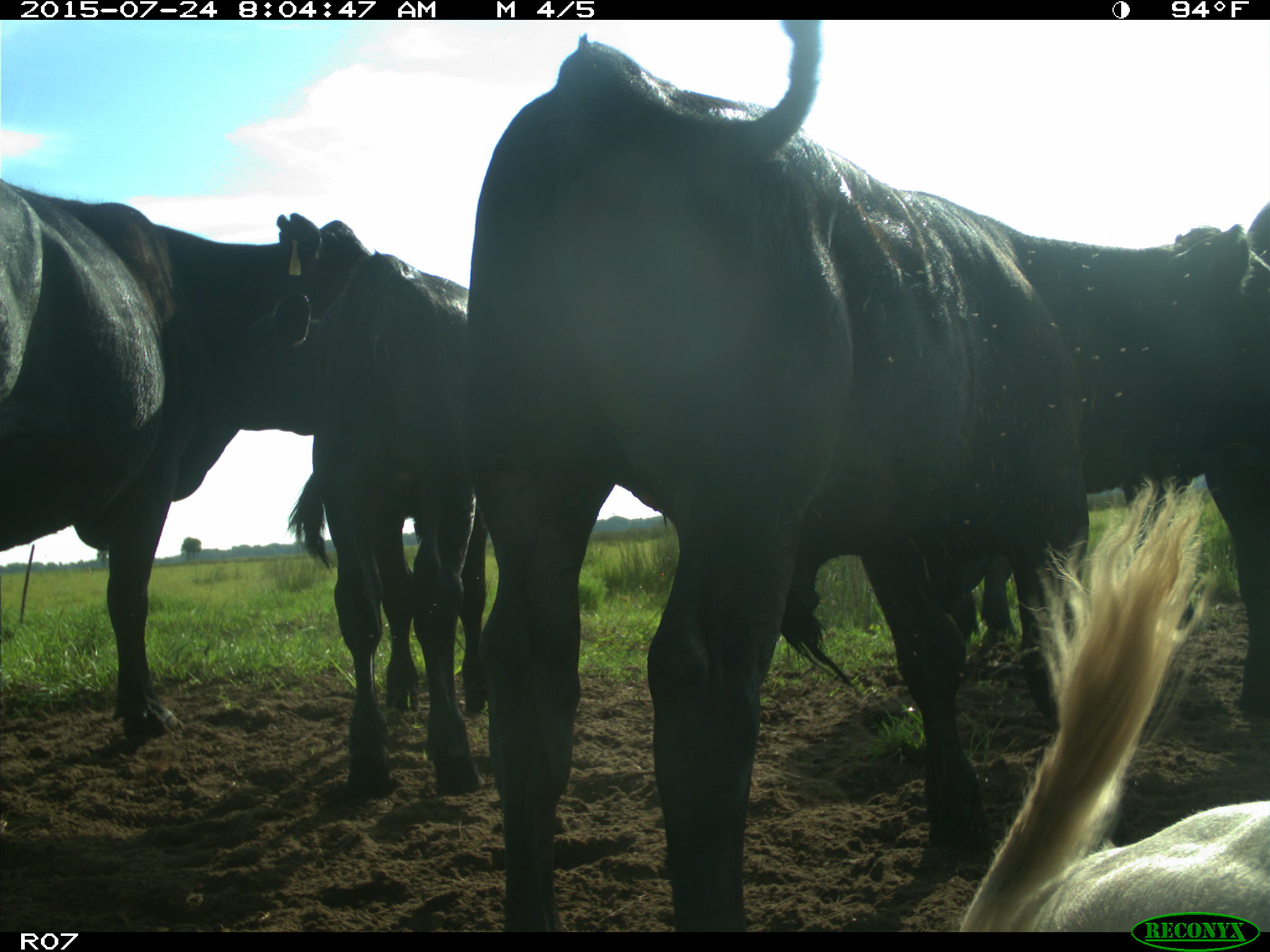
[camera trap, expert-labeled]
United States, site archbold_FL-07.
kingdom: Animalia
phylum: Chordata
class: Mammalia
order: Artiodactyla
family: Bovidae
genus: Bos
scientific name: Bos taurus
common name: domestic cow